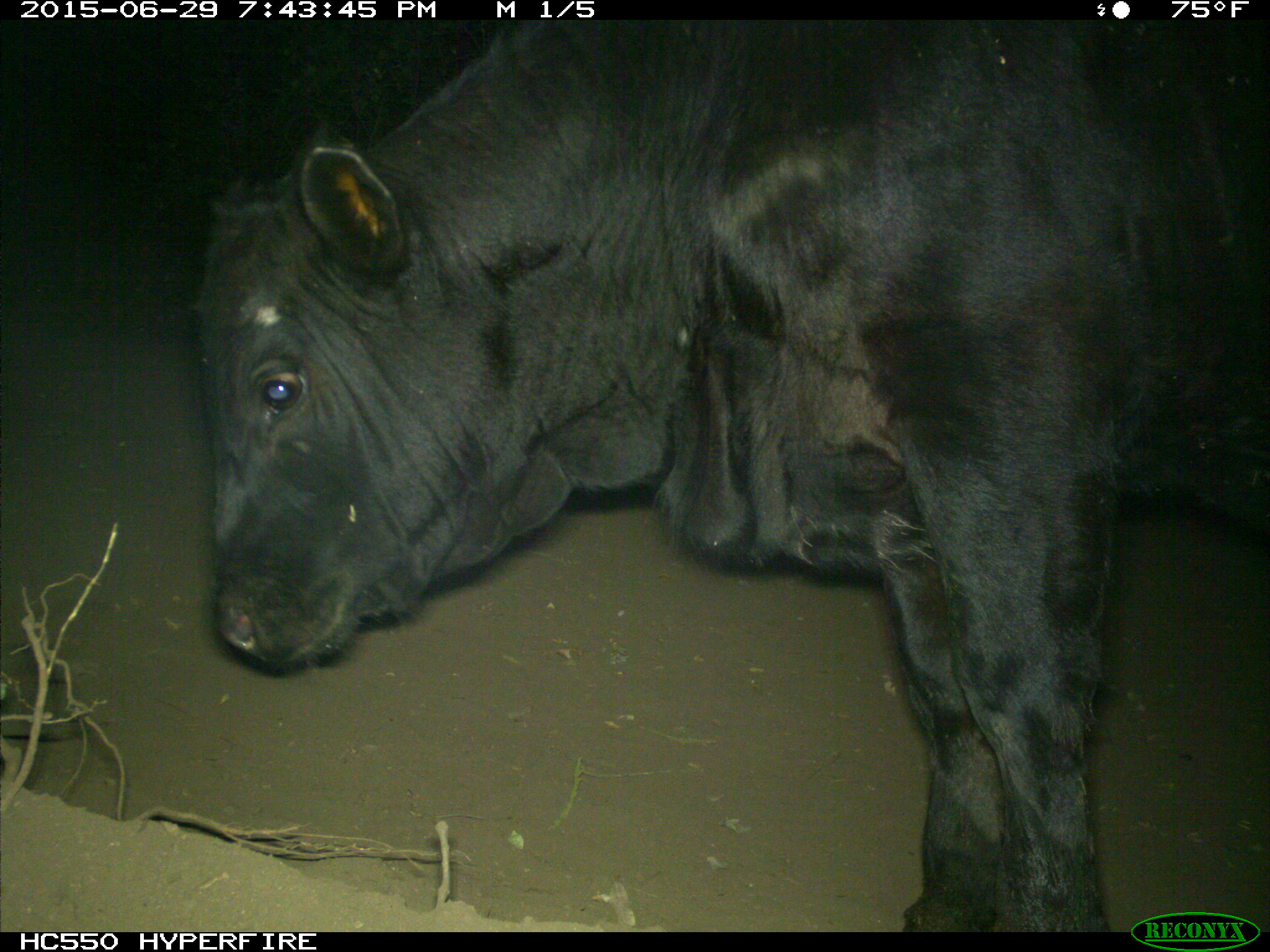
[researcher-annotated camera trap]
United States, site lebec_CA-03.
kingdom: Animalia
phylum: Chordata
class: Mammalia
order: Artiodactyla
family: Bovidae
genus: Bos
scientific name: Bos taurus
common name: domestic cow